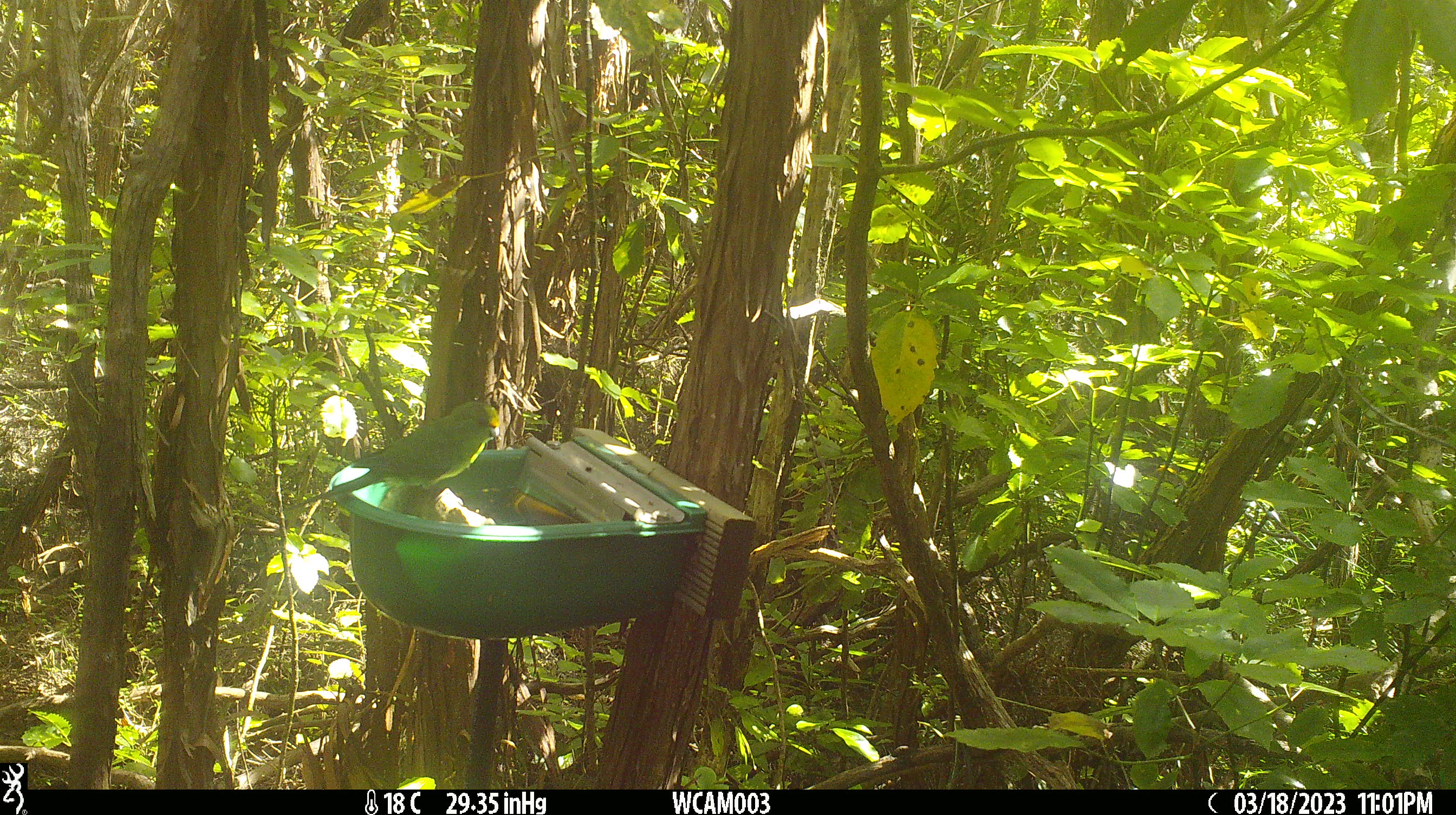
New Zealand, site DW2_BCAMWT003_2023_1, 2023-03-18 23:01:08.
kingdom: Animalia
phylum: Chordata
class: Aves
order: Psittaciformes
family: Psittaculidae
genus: Cyanoramphus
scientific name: Cyanoramphus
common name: parakeet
Parakeet (Cyanoramphus).